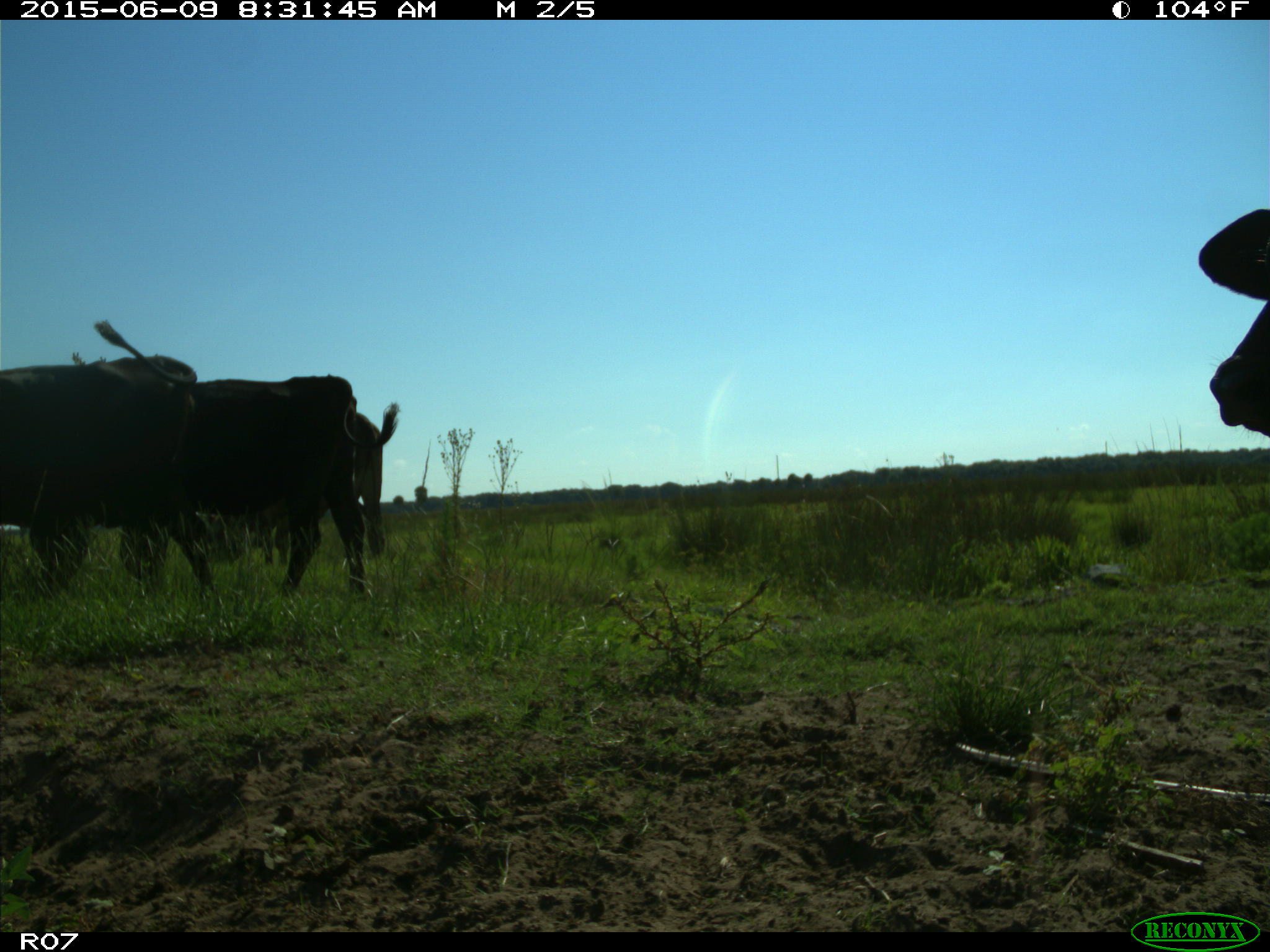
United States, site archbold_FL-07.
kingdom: Animalia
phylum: Chordata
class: Mammalia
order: Artiodactyla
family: Bovidae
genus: Bos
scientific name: Bos taurus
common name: domestic cow